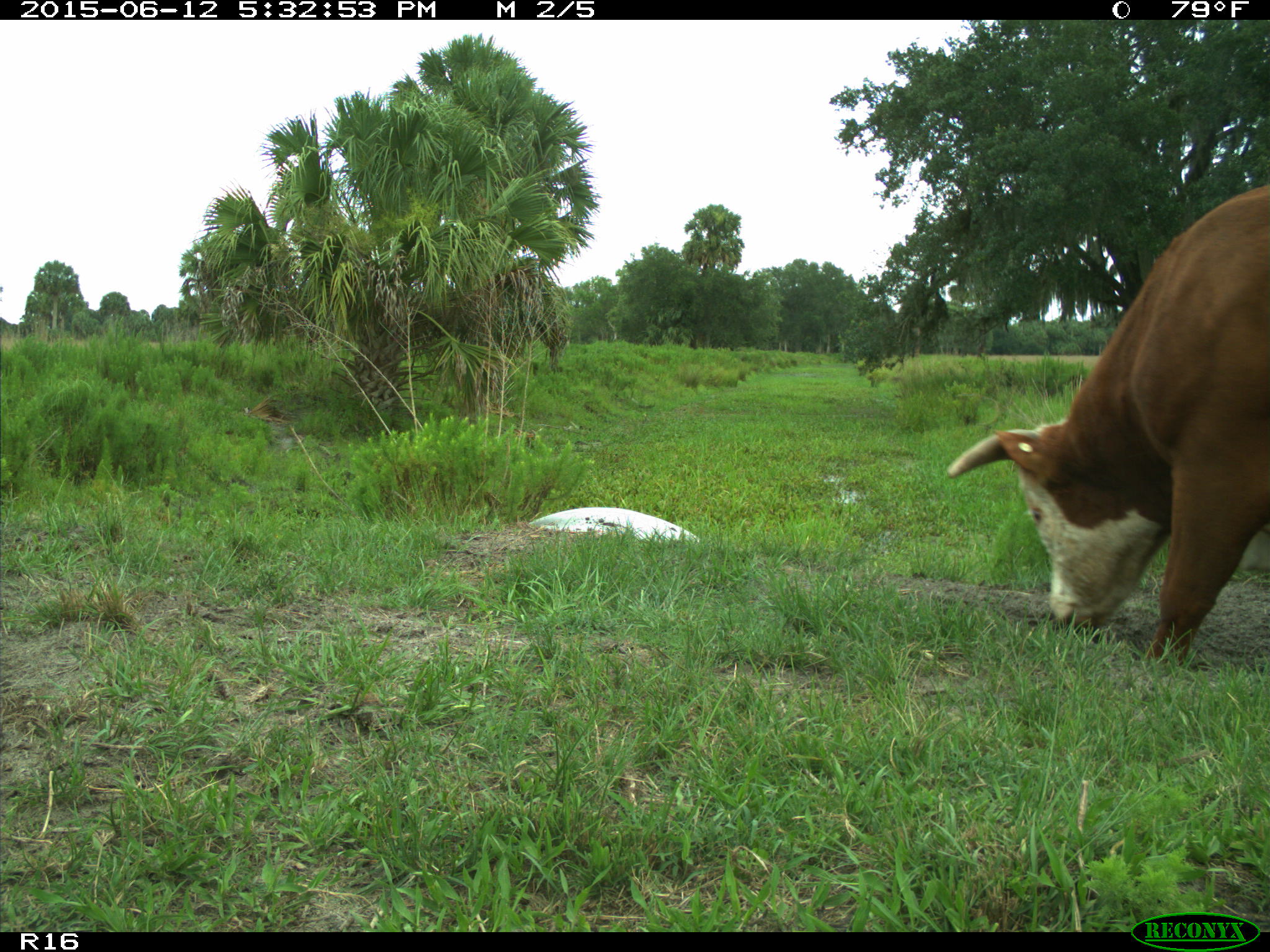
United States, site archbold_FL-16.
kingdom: Animalia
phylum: Chordata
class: Mammalia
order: Artiodactyla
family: Bovidae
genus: Bos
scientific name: Bos taurus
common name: domestic cow